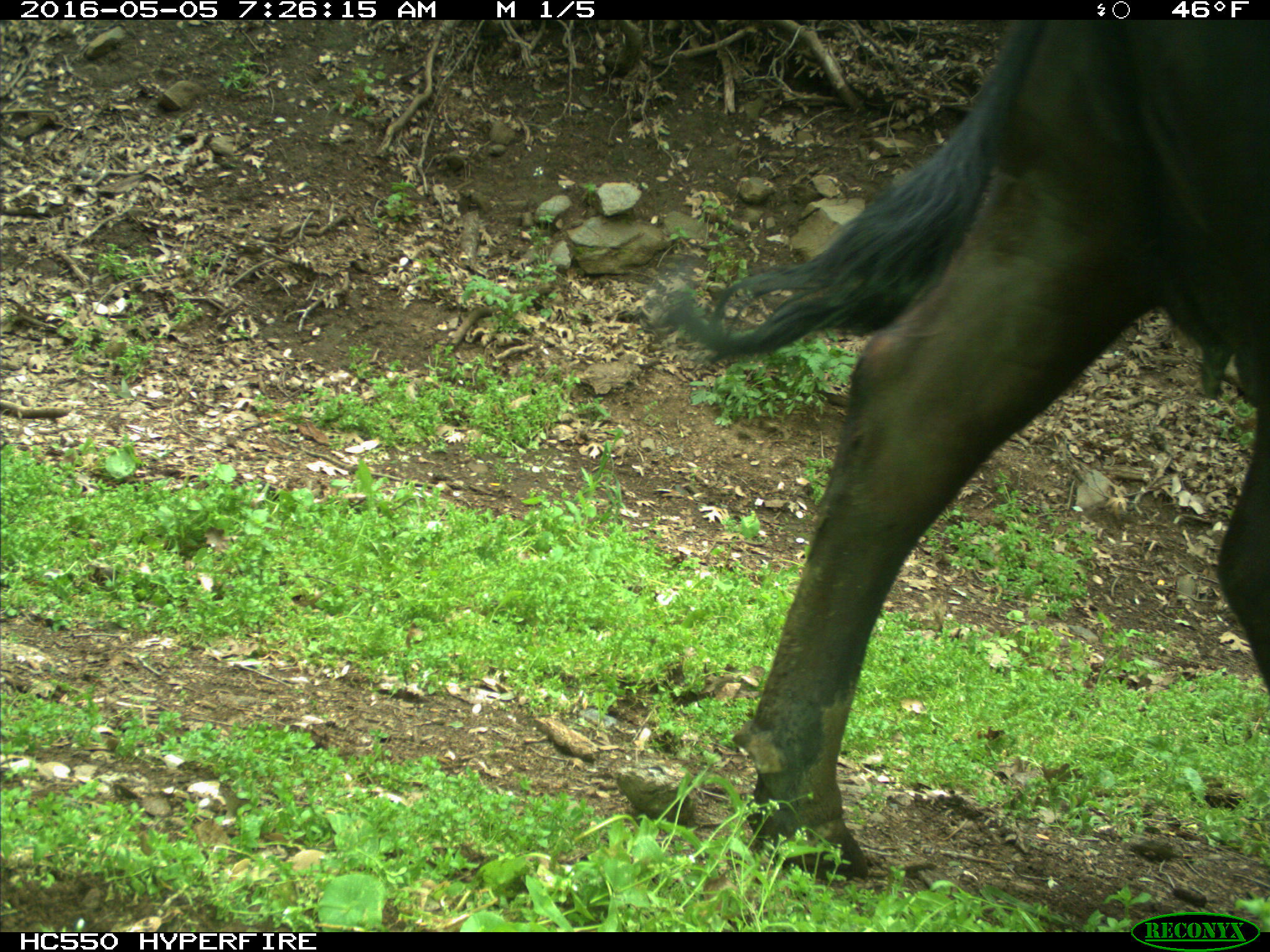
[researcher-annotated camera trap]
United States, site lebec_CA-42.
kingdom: Animalia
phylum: Chordata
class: Mammalia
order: Artiodactyla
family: Bovidae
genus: Bos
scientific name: Bos taurus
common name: domestic cow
Bos taurus (domestic cow).